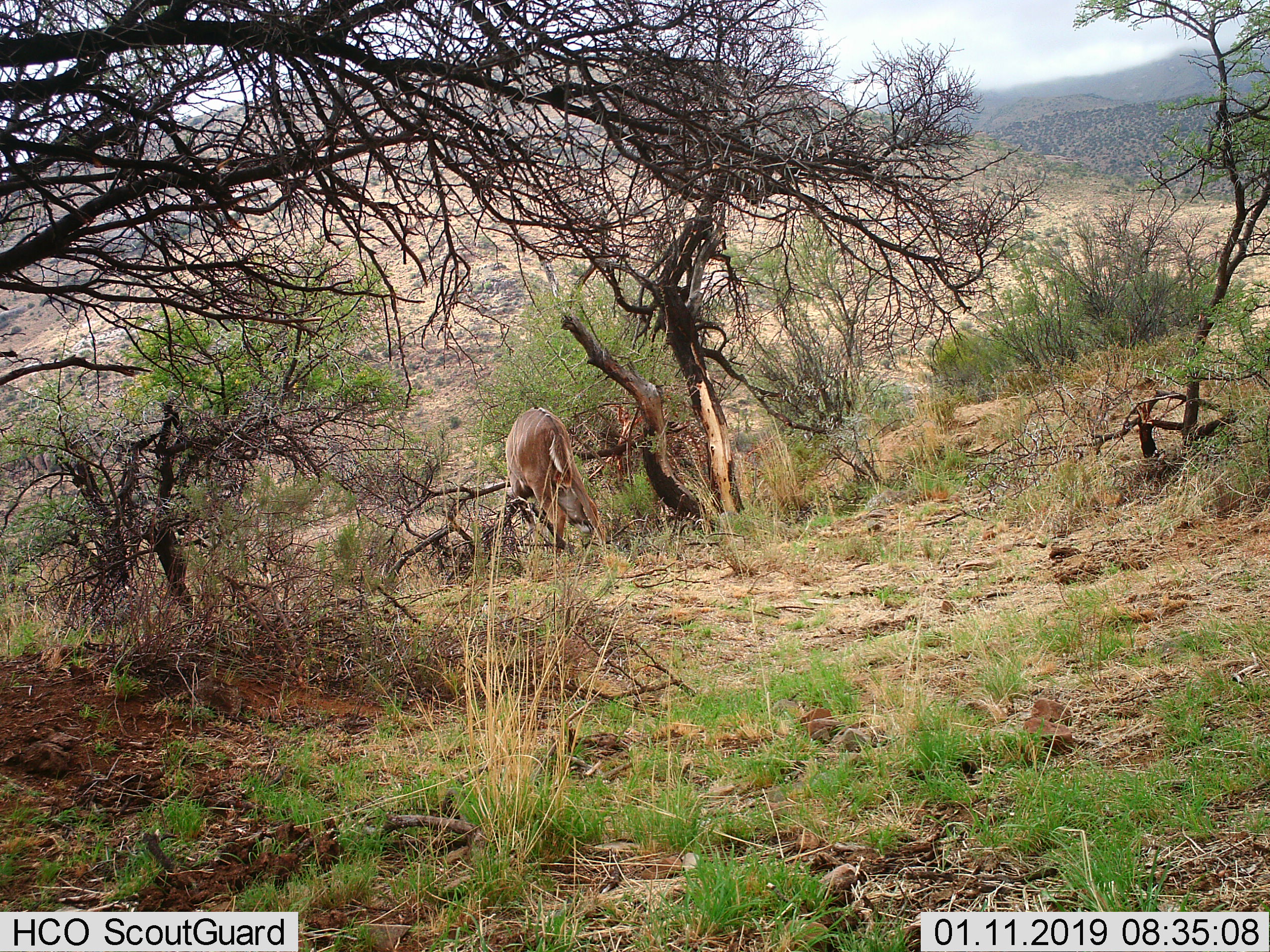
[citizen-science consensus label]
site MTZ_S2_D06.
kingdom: Animalia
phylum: Chordata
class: Mammalia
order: Artiodactyla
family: Bovidae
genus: Tragelaphus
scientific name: Tragelaphus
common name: kudu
Kudu (Tragelaphus), count 1. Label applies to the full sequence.